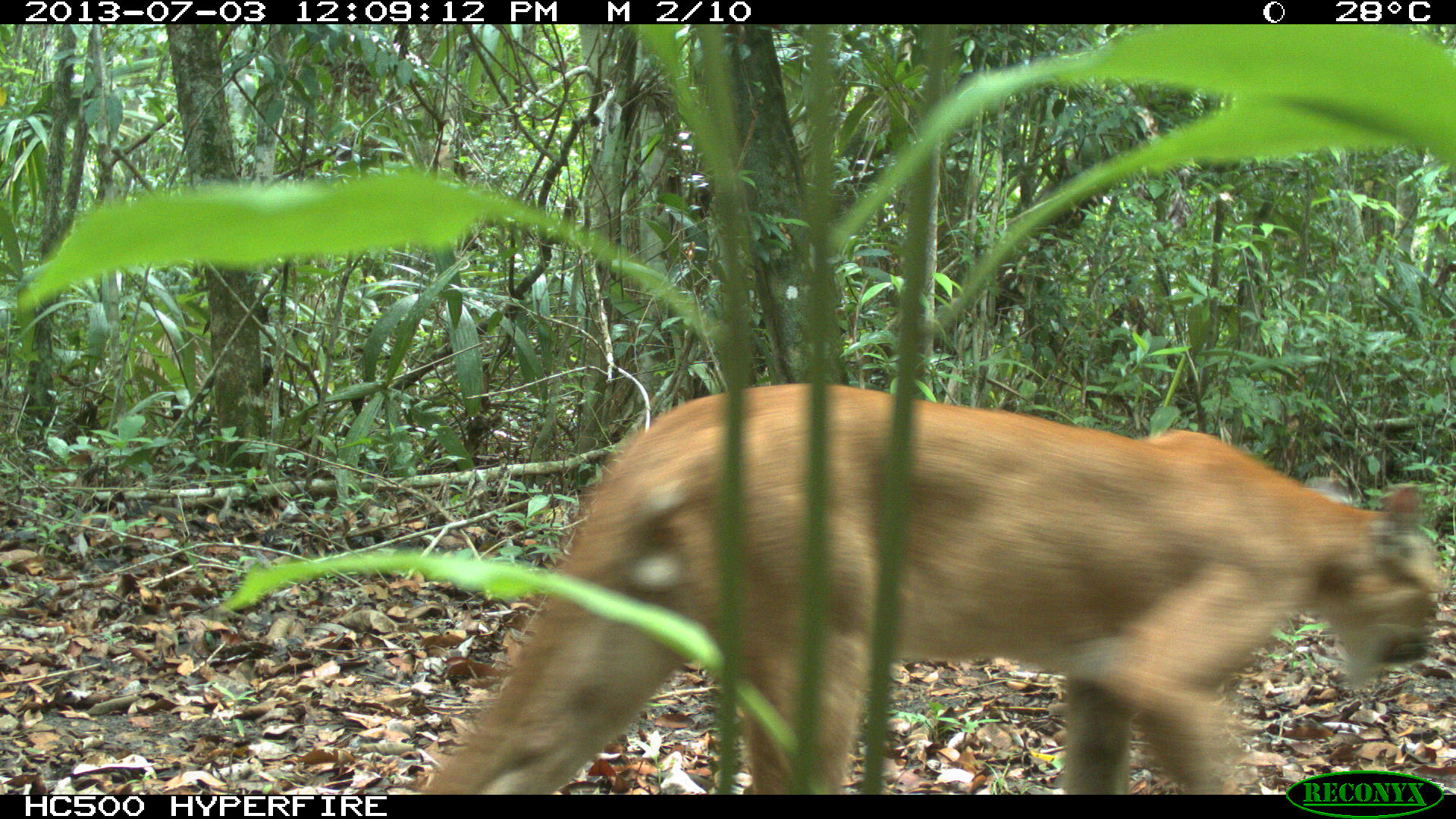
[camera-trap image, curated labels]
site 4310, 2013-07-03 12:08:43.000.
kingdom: Animalia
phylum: Chordata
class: Mammalia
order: Carnivora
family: Felidae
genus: Puma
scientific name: Puma concolor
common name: mountain lion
Puma concolor (mountain lion), count 1, sex male.